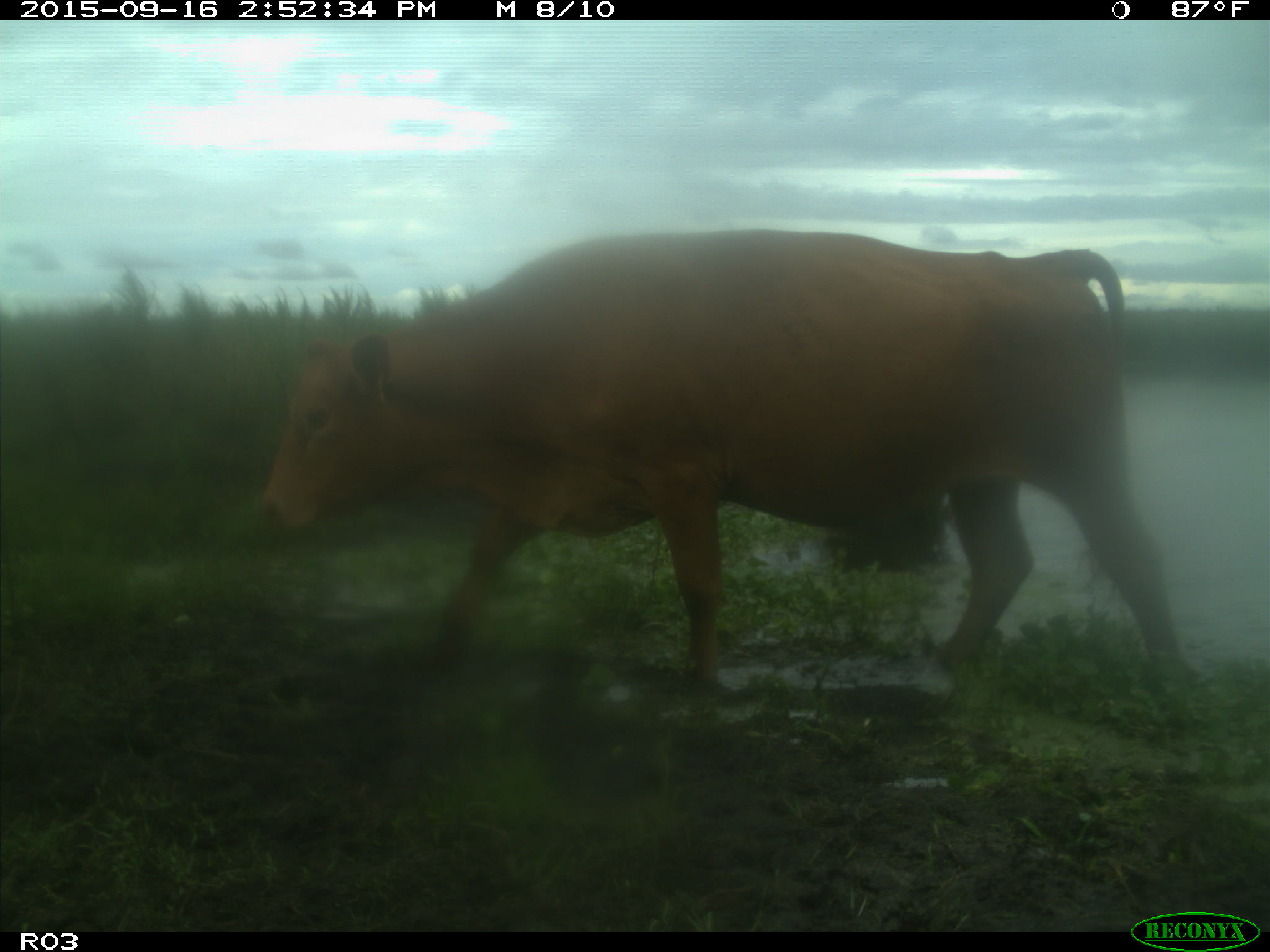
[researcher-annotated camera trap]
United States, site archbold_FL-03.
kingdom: Animalia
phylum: Chordata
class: Mammalia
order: Artiodactyla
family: Bovidae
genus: Bos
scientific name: Bos taurus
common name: domestic cow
Bos taurus (domestic cow).